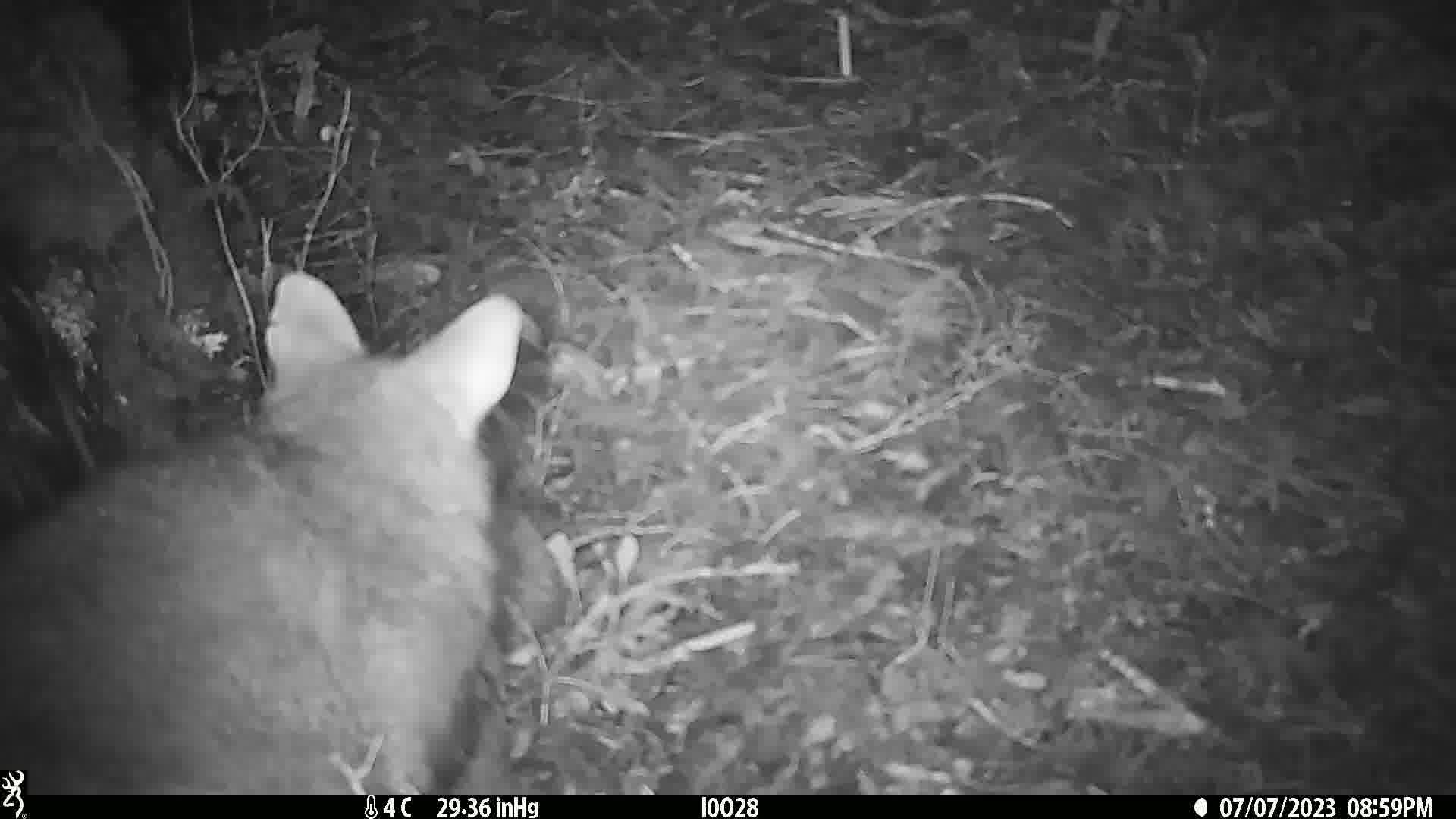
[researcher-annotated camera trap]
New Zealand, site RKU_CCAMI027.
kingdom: Animalia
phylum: Chordata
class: Mammalia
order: Diprotodontia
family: Phalangeridae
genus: Trichosurus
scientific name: Trichosurus vulpecula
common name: common brushtail possum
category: possum